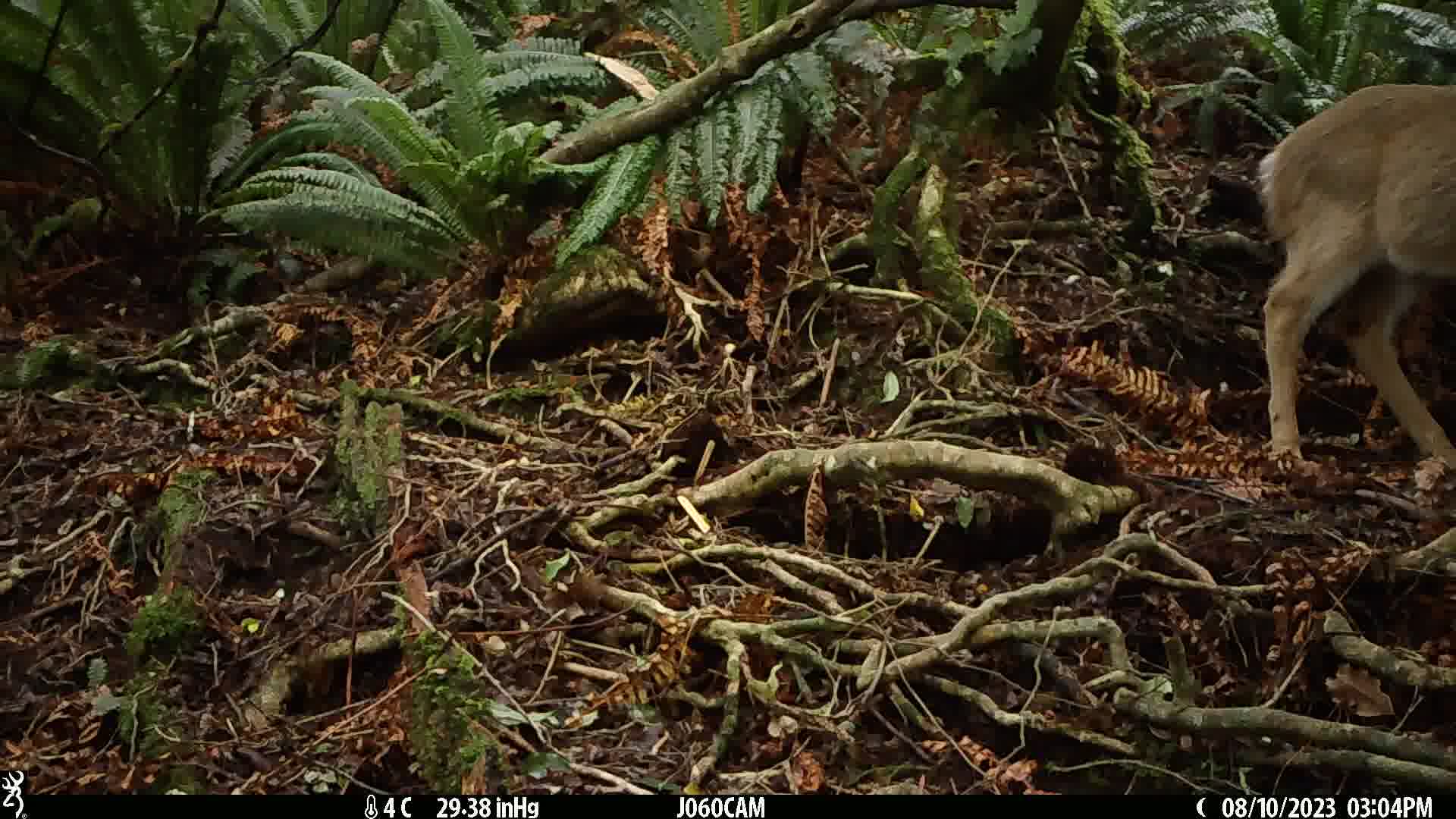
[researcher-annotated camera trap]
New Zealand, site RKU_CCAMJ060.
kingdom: Animalia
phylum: Chordata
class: Mammalia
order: Artiodactyla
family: Cervidae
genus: Odocoileus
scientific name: Odocoileus virginianus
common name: white-tailed deer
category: white tailed deer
White tailed deer (white-tailed deer) (Odocoileus virginianus).